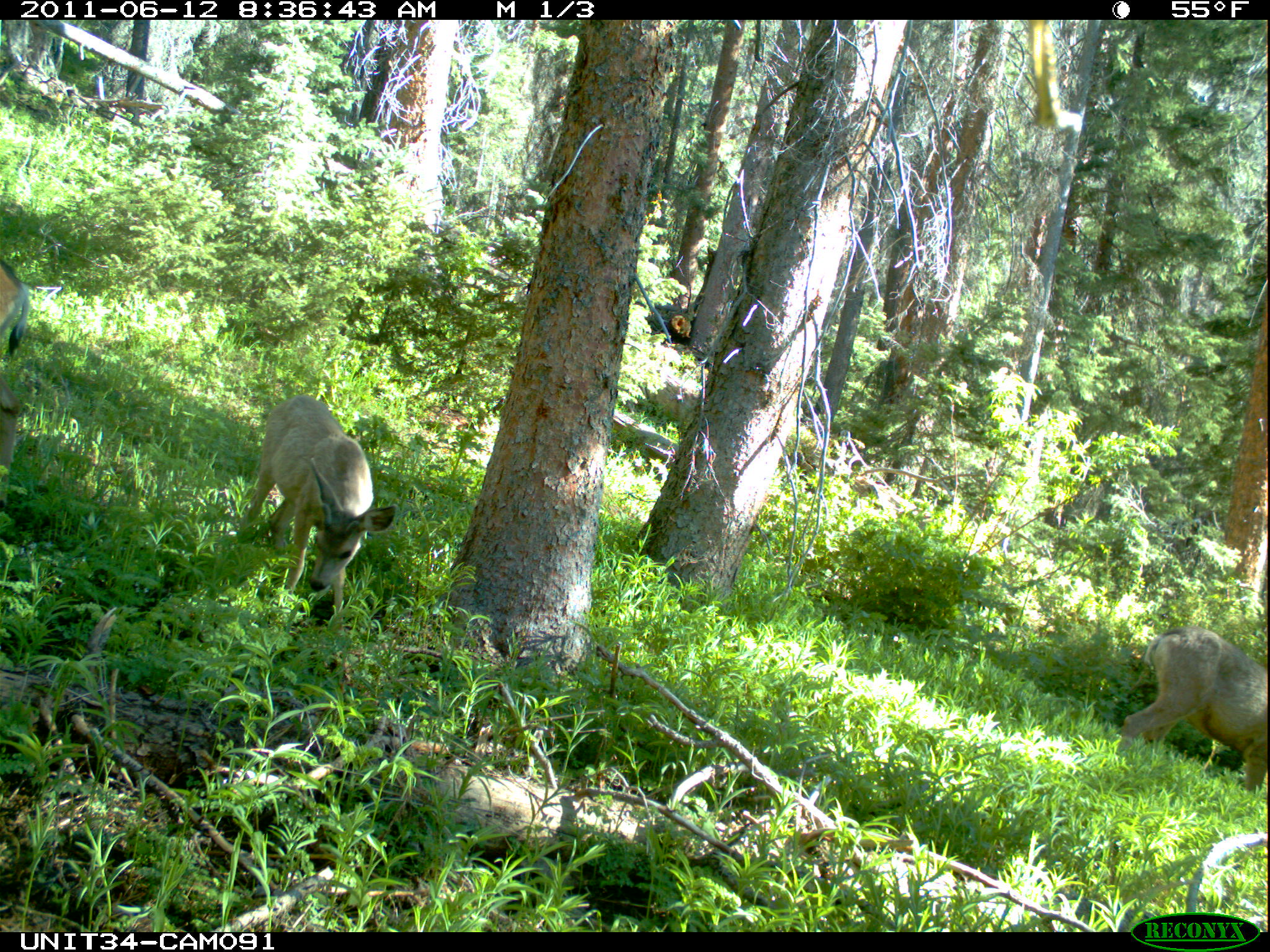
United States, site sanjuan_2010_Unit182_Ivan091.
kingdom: Animalia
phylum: Chordata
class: Mammalia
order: Artiodactyla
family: Cervidae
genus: Odocoileus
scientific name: Odocoileus hemionus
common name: mule deer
Odocoileus hemionus (mule deer).